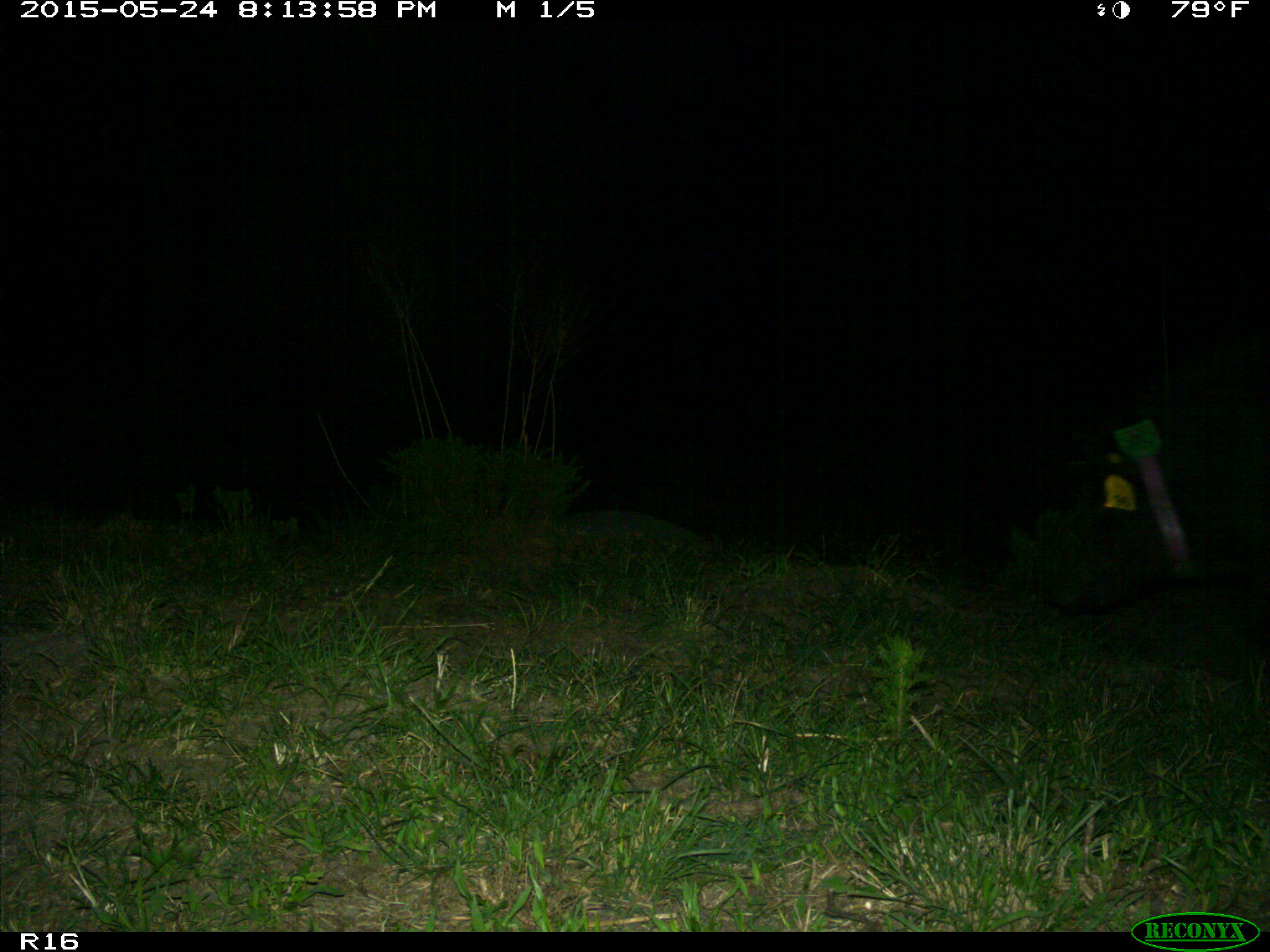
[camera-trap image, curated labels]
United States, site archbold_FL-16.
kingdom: Animalia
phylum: Chordata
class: Mammalia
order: Artiodactyla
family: Suidae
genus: Sus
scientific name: Sus scrofa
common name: wild boar